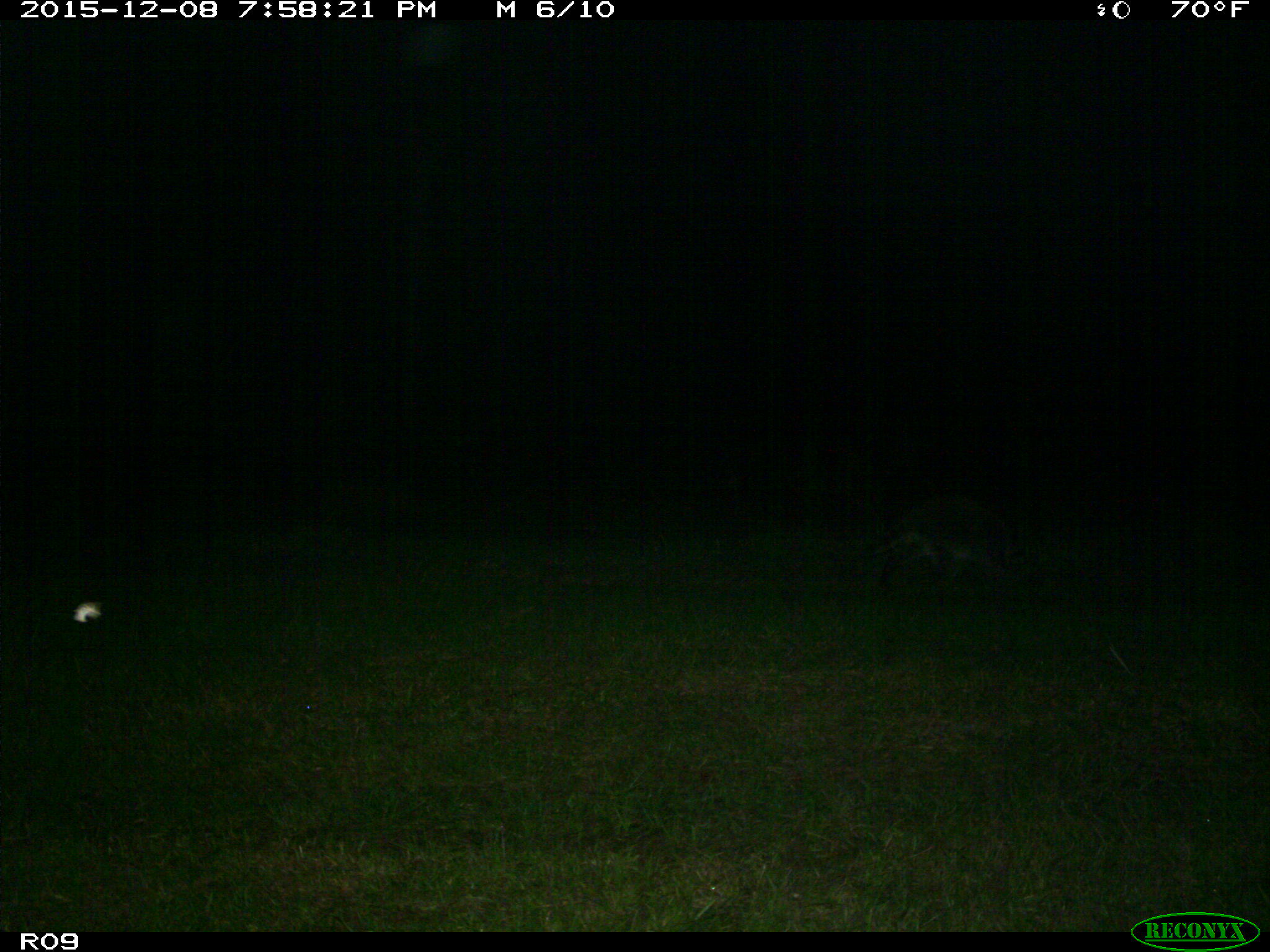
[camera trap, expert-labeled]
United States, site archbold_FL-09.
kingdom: Animalia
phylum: Chordata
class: Mammalia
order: Carnivora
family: Procyonidae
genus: Procyon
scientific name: Procyon lotor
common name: common raccoon